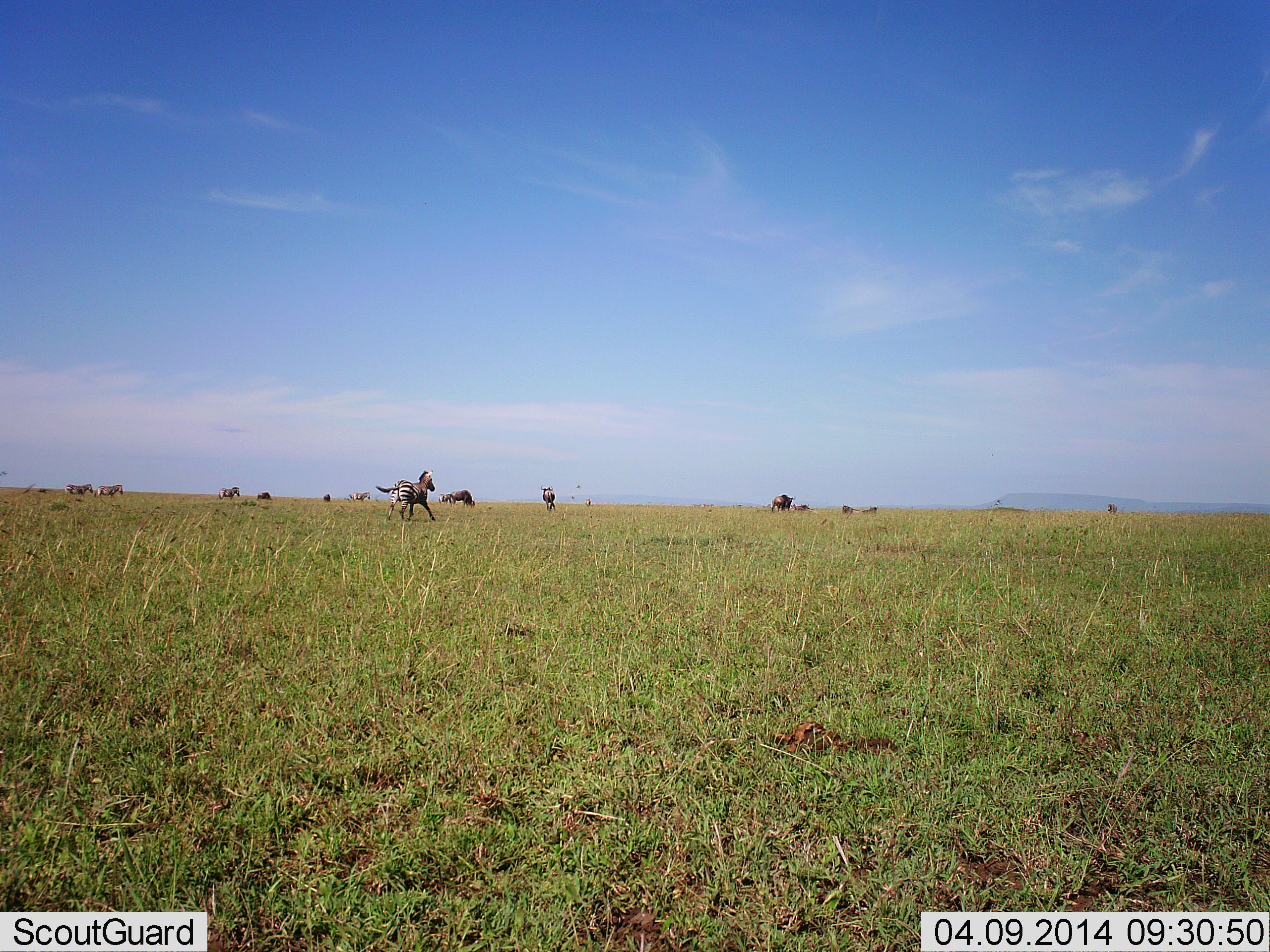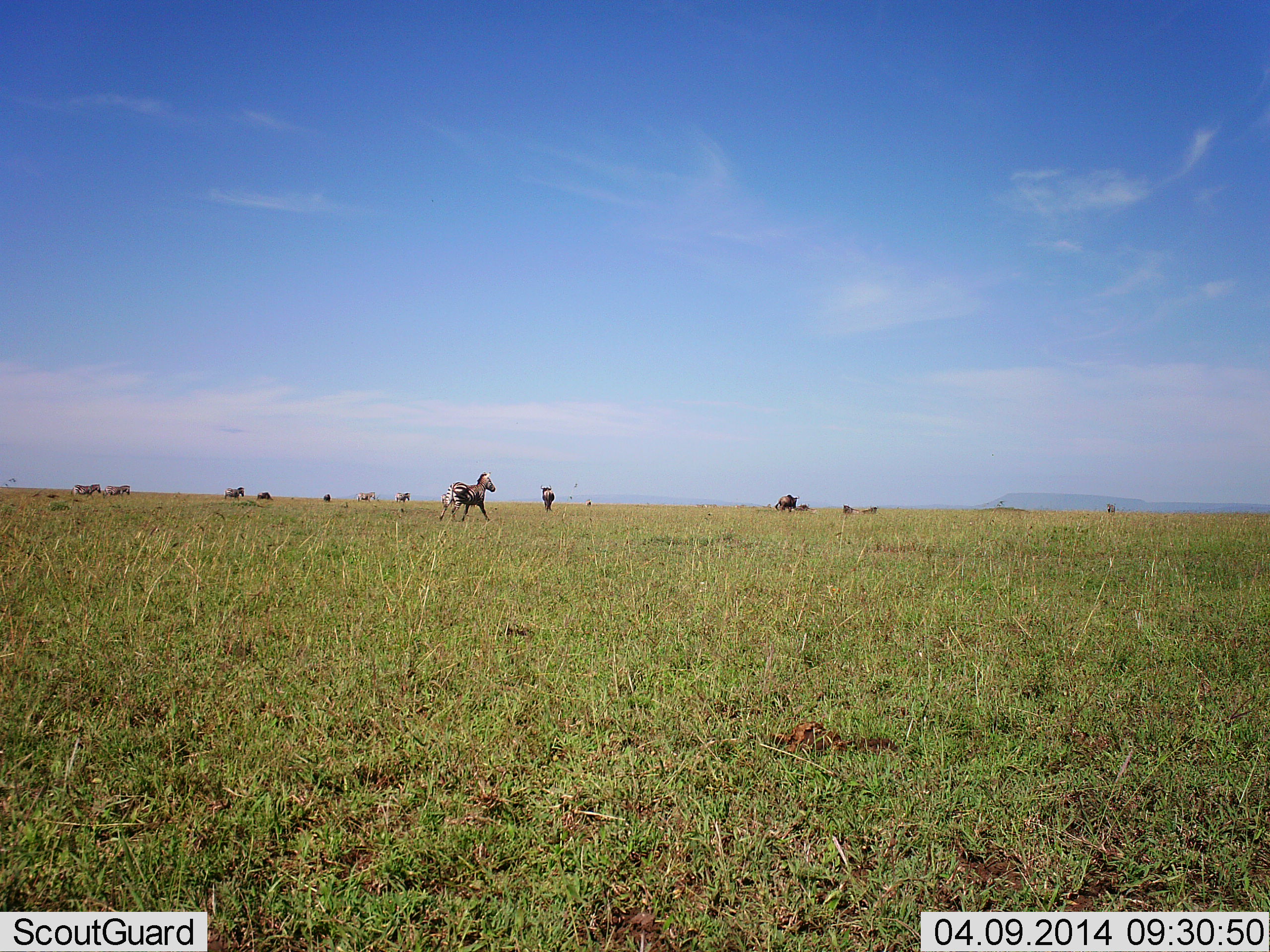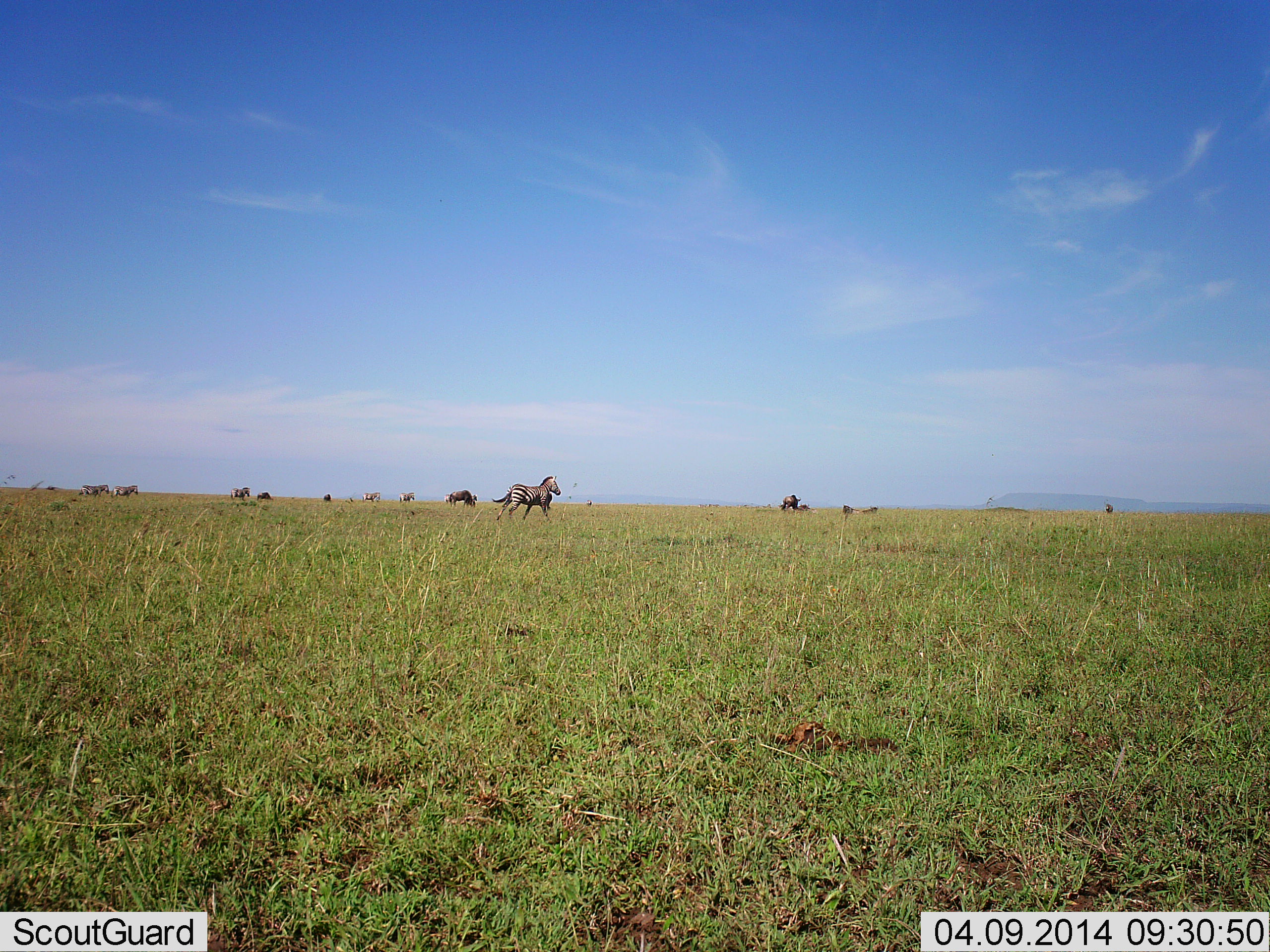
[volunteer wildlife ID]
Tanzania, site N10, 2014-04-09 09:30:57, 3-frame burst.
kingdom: Animalia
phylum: Chordata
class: Mammalia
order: Artiodactyla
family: Bovidae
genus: Connochaetes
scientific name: Connochaetes taurinus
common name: blue wildebeest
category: wildebeest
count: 5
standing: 30%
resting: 0%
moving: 60%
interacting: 0%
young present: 0%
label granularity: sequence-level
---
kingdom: Animalia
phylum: Chordata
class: Mammalia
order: Perissodactyla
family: Equidae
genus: Equus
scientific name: Equus quagga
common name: plains zebra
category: zebra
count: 6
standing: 11%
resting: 0%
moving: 100%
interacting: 0%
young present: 0%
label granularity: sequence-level